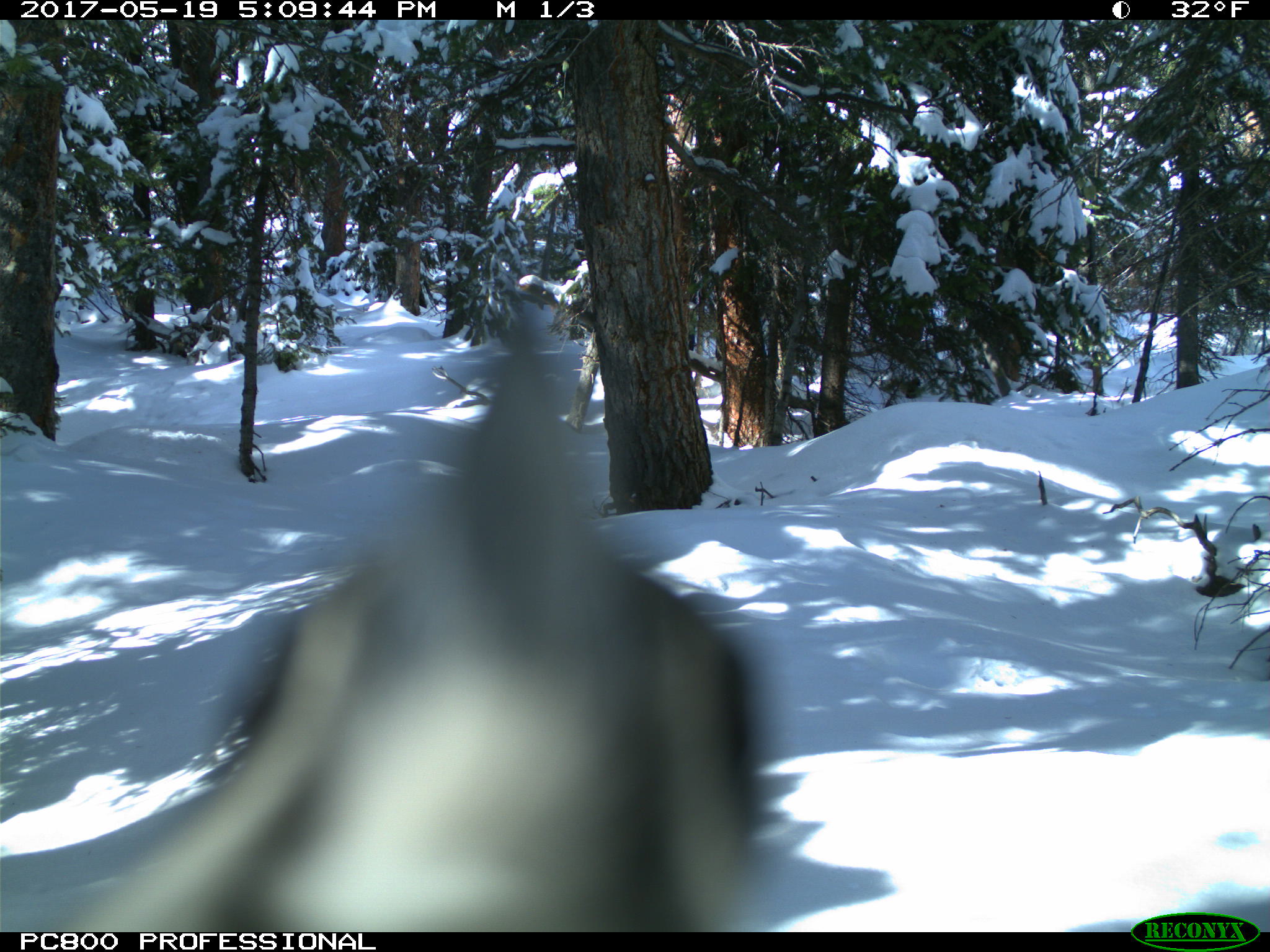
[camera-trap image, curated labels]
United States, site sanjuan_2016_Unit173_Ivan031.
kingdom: Animalia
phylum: Chordata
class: Aves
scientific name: Aves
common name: birds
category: unidentified bird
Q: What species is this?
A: Unidentified bird (birds) (Aves).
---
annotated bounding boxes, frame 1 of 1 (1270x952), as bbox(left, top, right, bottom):
animal: bbox(69, 307, 763, 931)